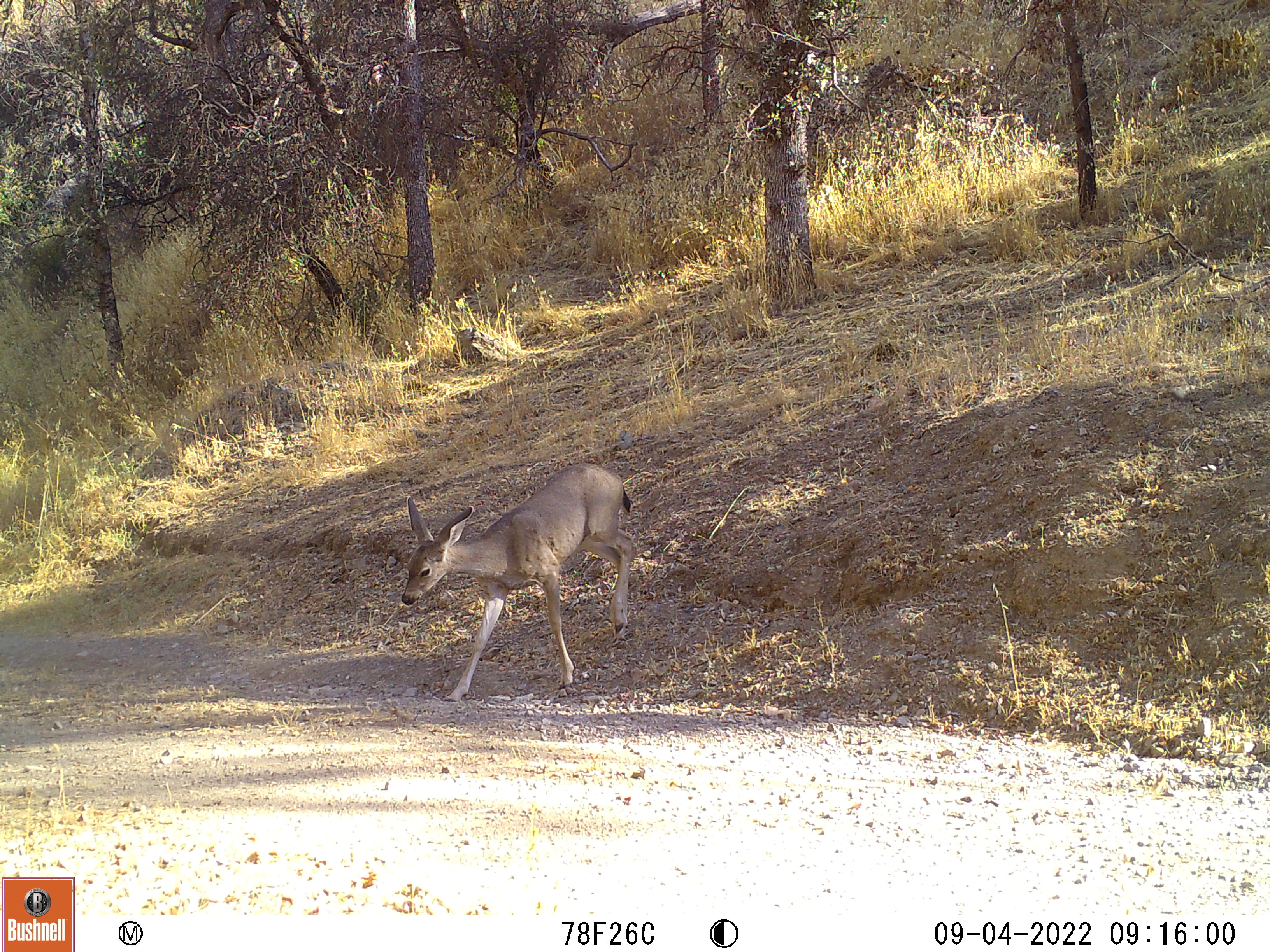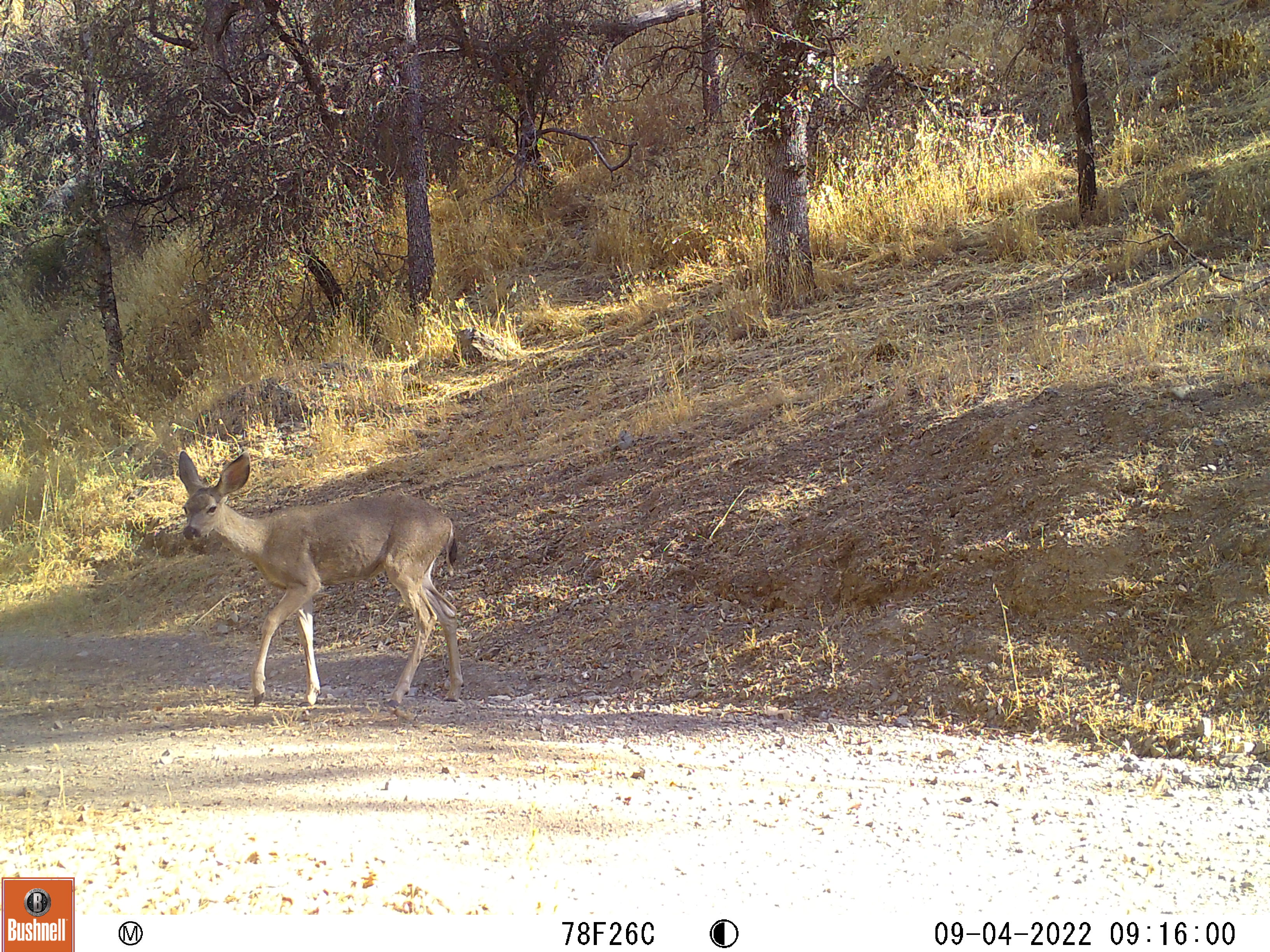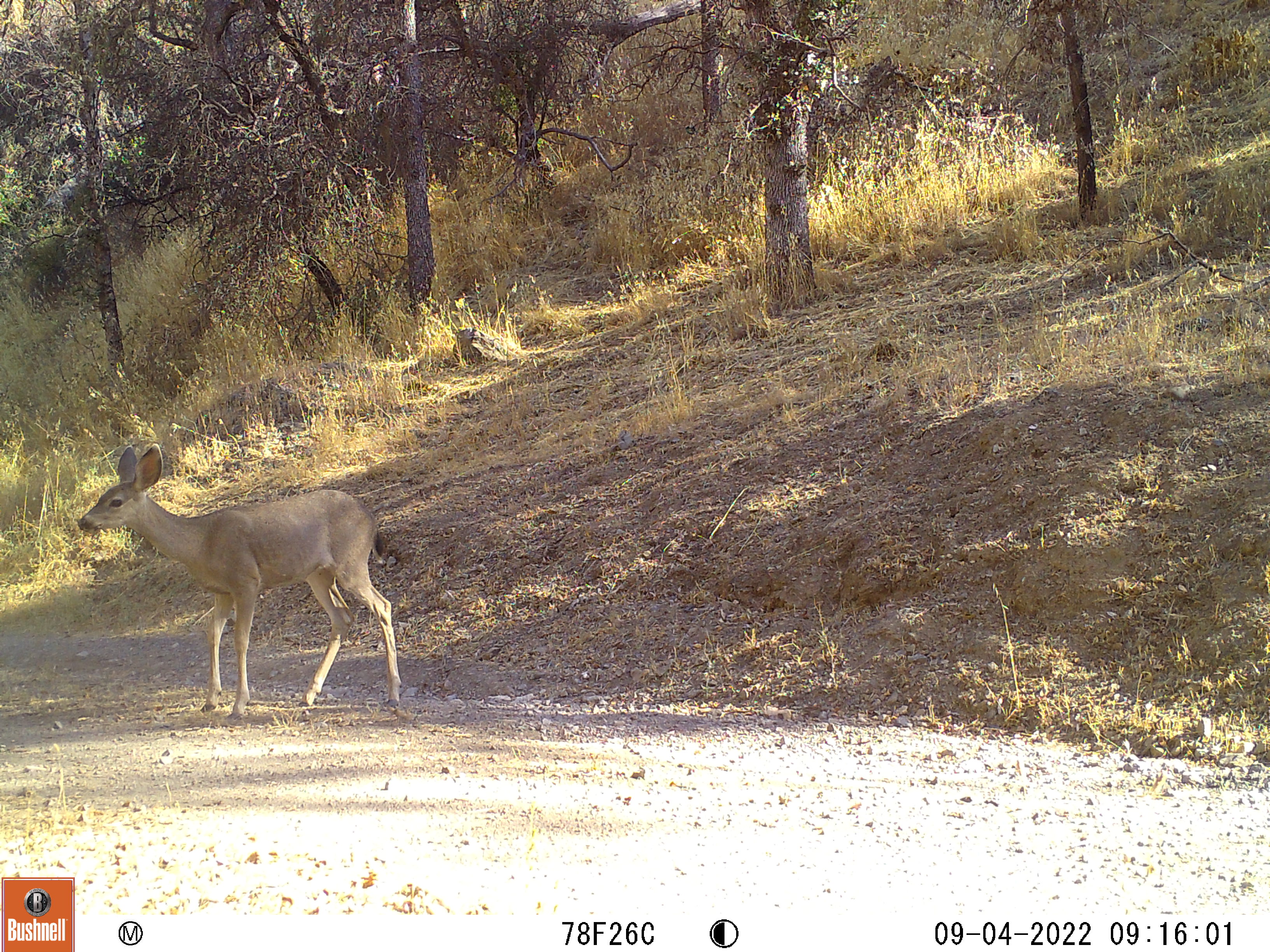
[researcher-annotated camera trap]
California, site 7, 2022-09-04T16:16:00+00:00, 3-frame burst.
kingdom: Animalia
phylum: Chordata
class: Mammalia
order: Artiodactyla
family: Cervidae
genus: Odocoileus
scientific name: Odocoileus hemionus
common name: mule deer